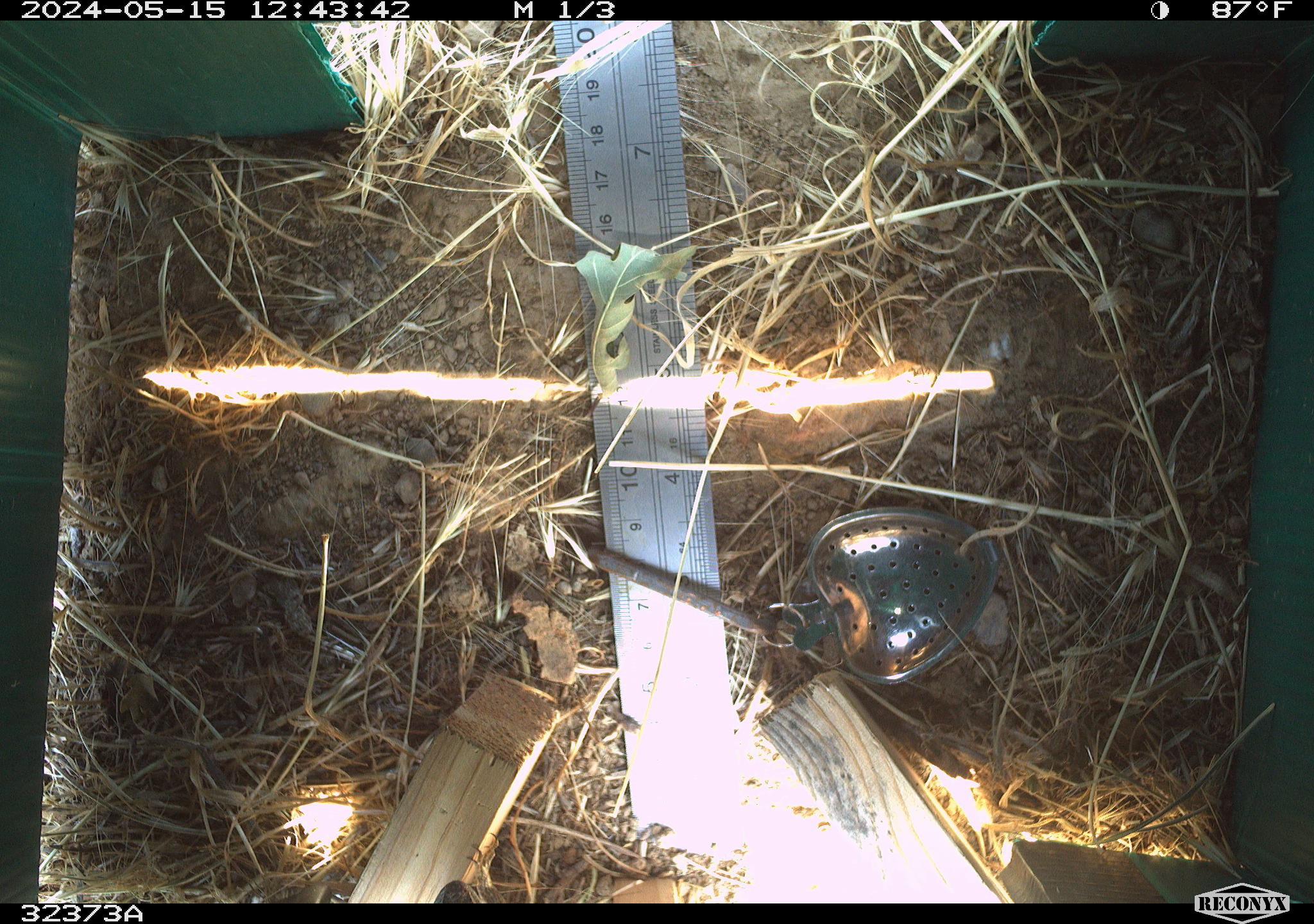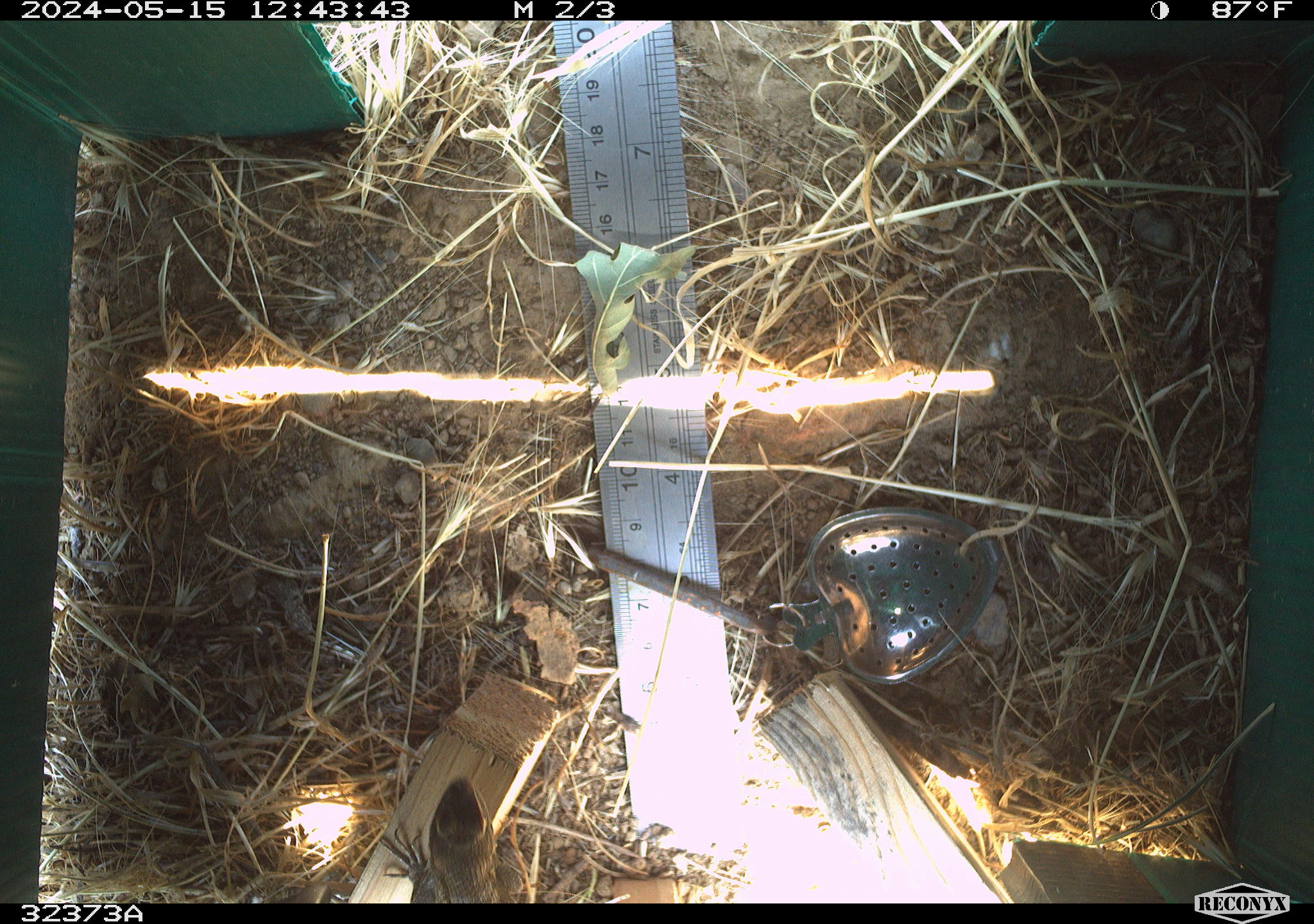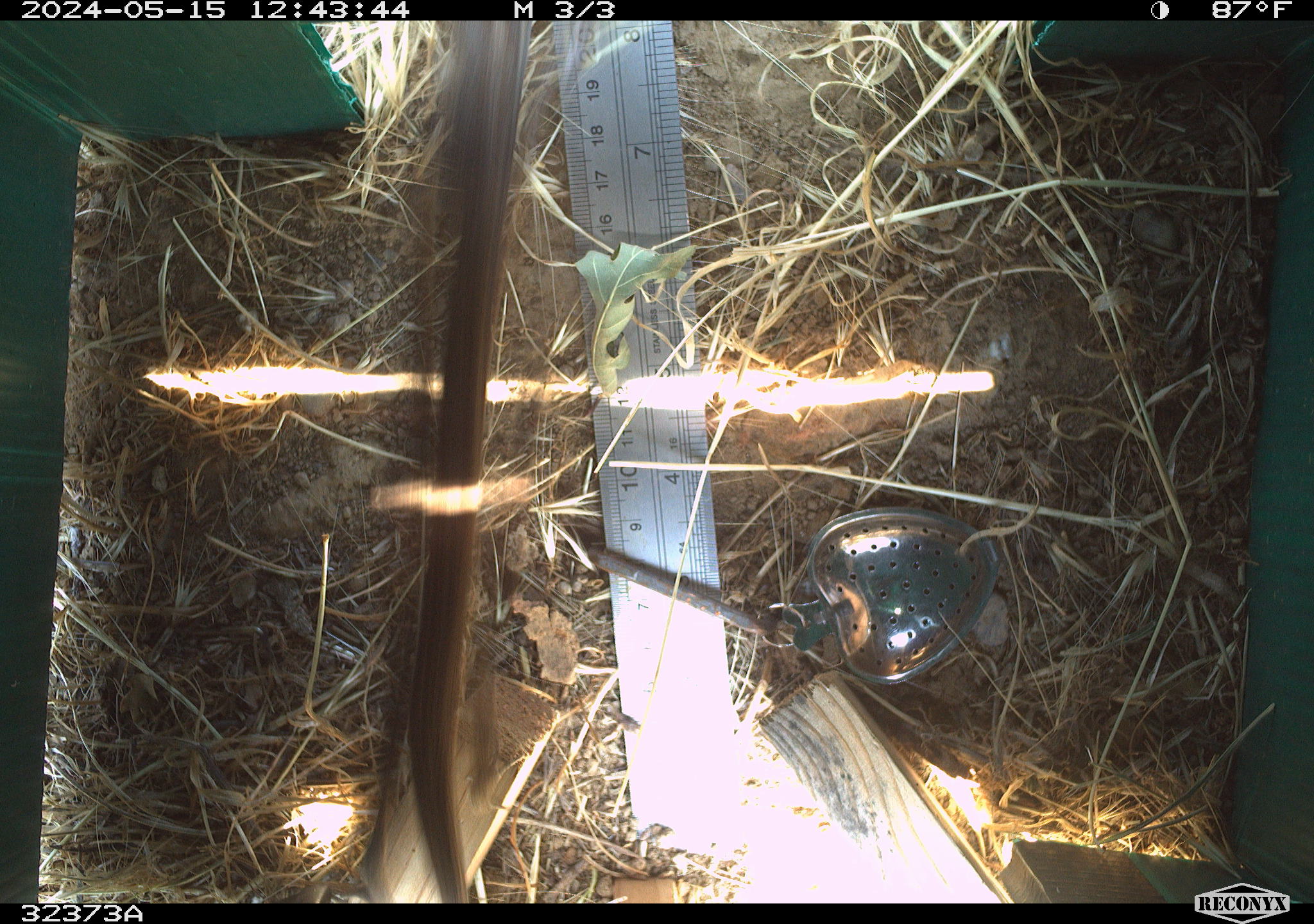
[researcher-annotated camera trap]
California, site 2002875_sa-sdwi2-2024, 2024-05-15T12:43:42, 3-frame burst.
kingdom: Animalia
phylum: Chordata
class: Reptilia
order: Squamata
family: Phrynosomatidae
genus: Sceloporus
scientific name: Sceloporus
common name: spiny lizards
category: sceloporus species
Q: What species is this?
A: Sceloporus species (spiny lizards) (Sceloporus).